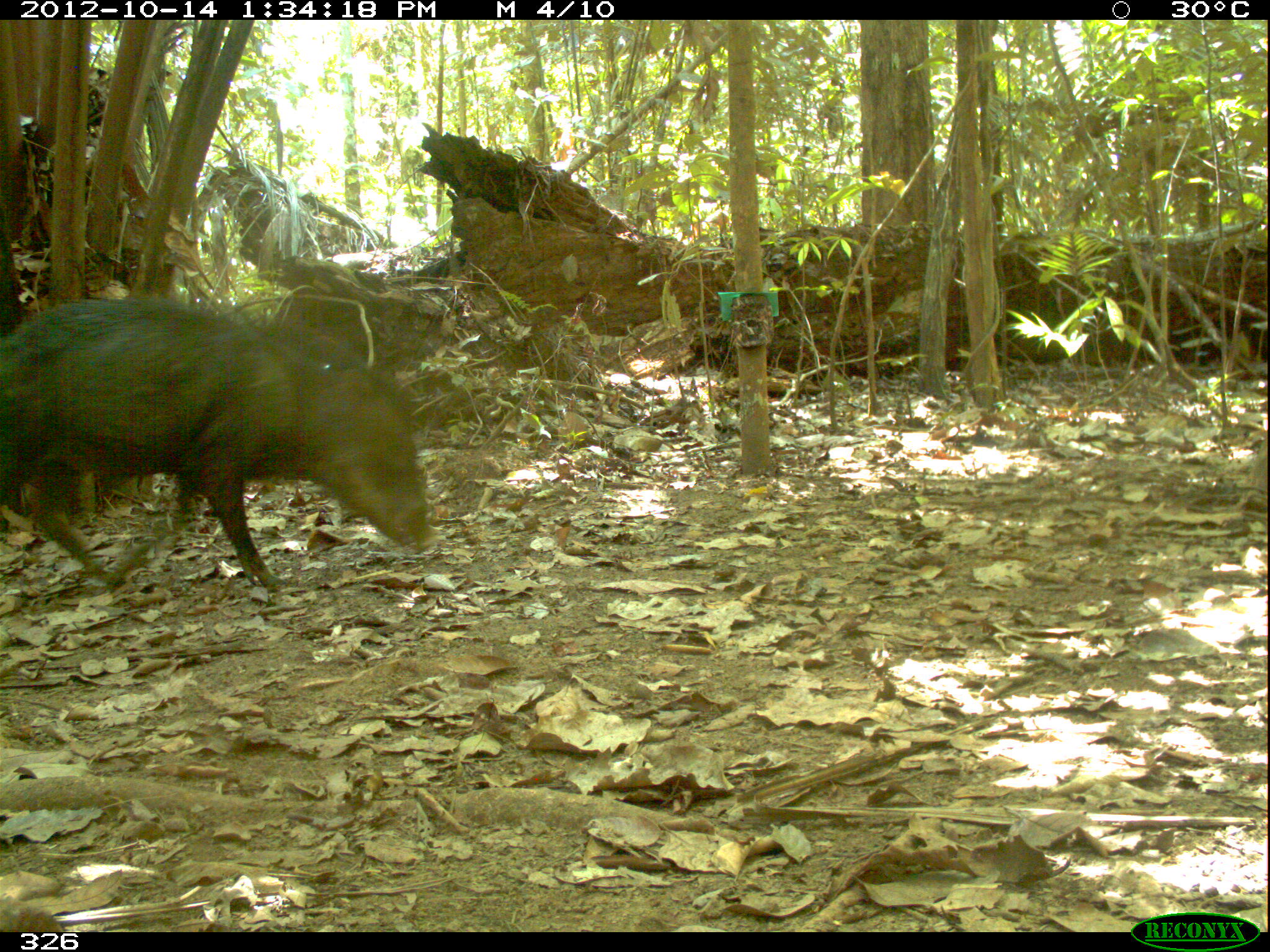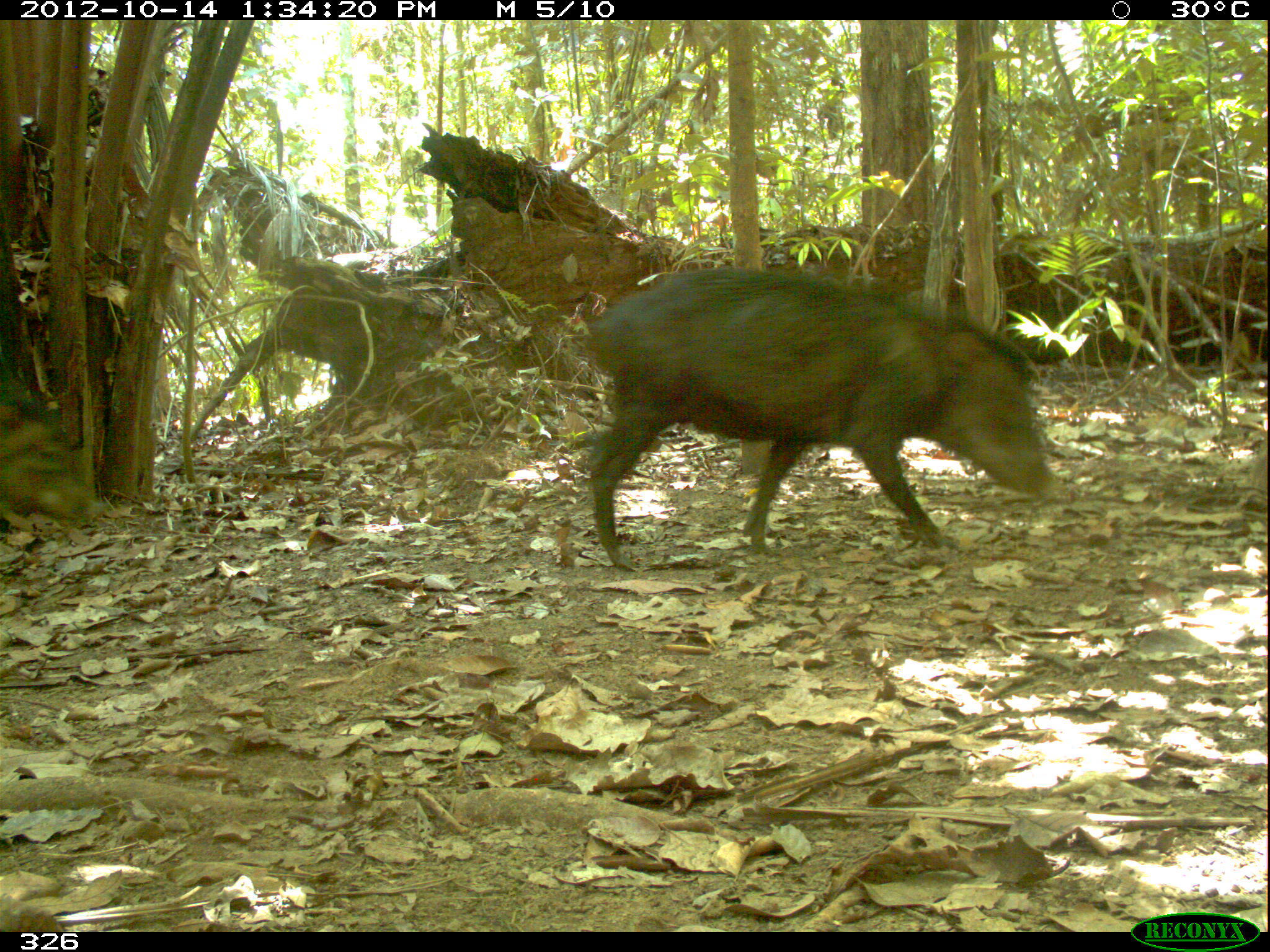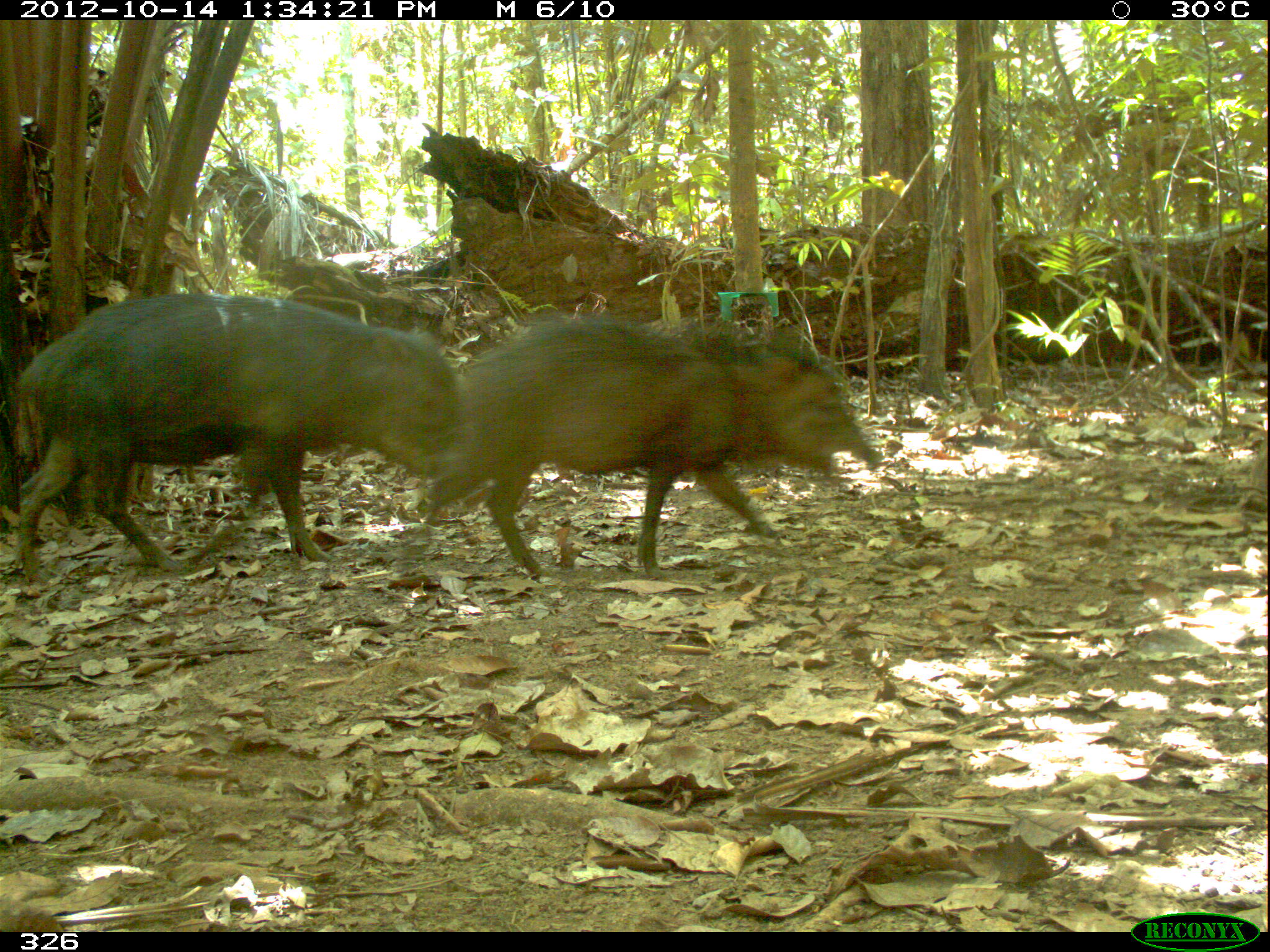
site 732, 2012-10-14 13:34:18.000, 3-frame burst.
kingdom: Animalia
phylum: Chordata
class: Mammalia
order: Artiodactyla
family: Tayassuidae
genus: Tayassu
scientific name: Tayassu pecari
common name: white-lipped peccary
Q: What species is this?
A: Tayassu pecari (white-lipped peccary).